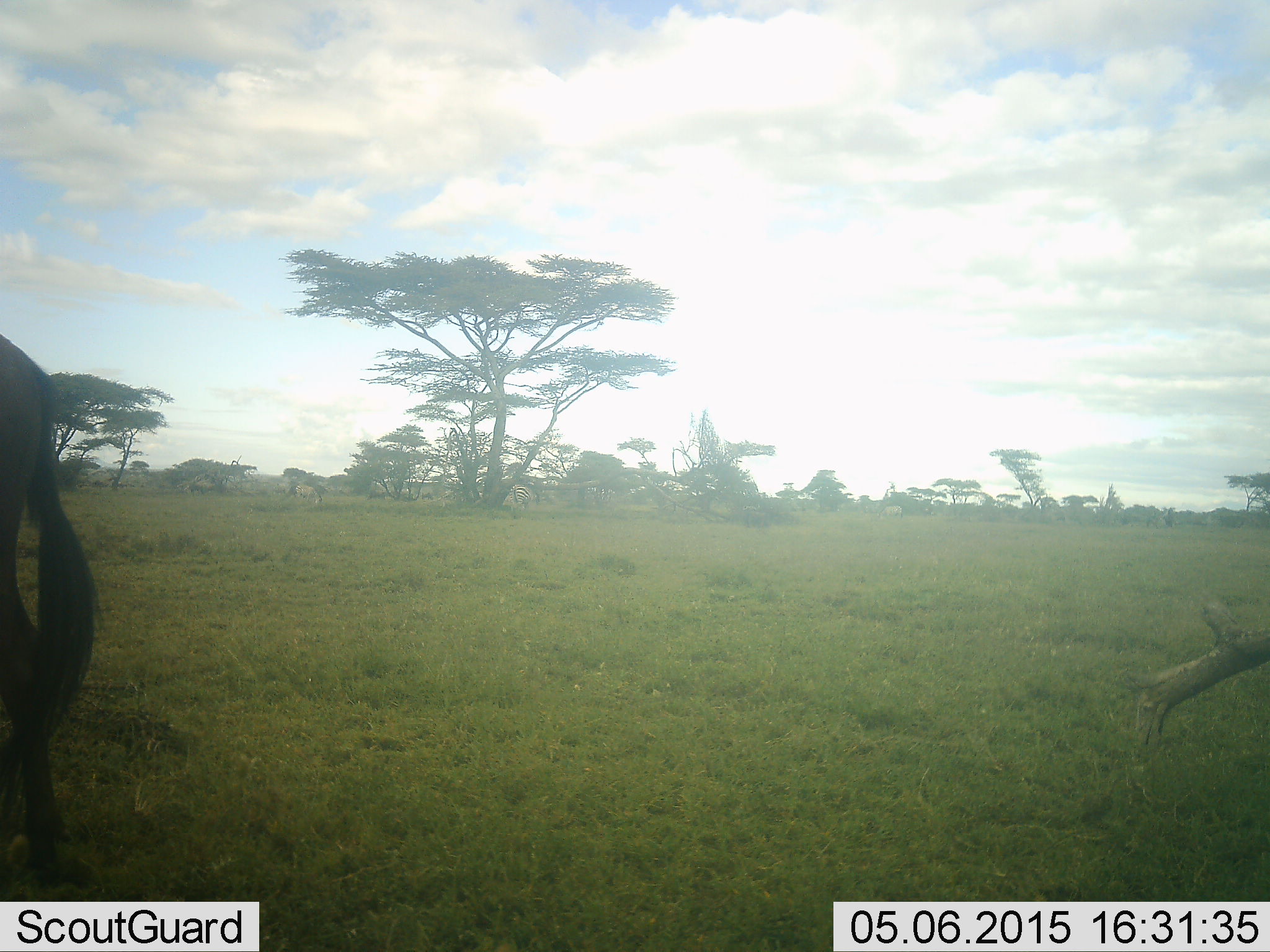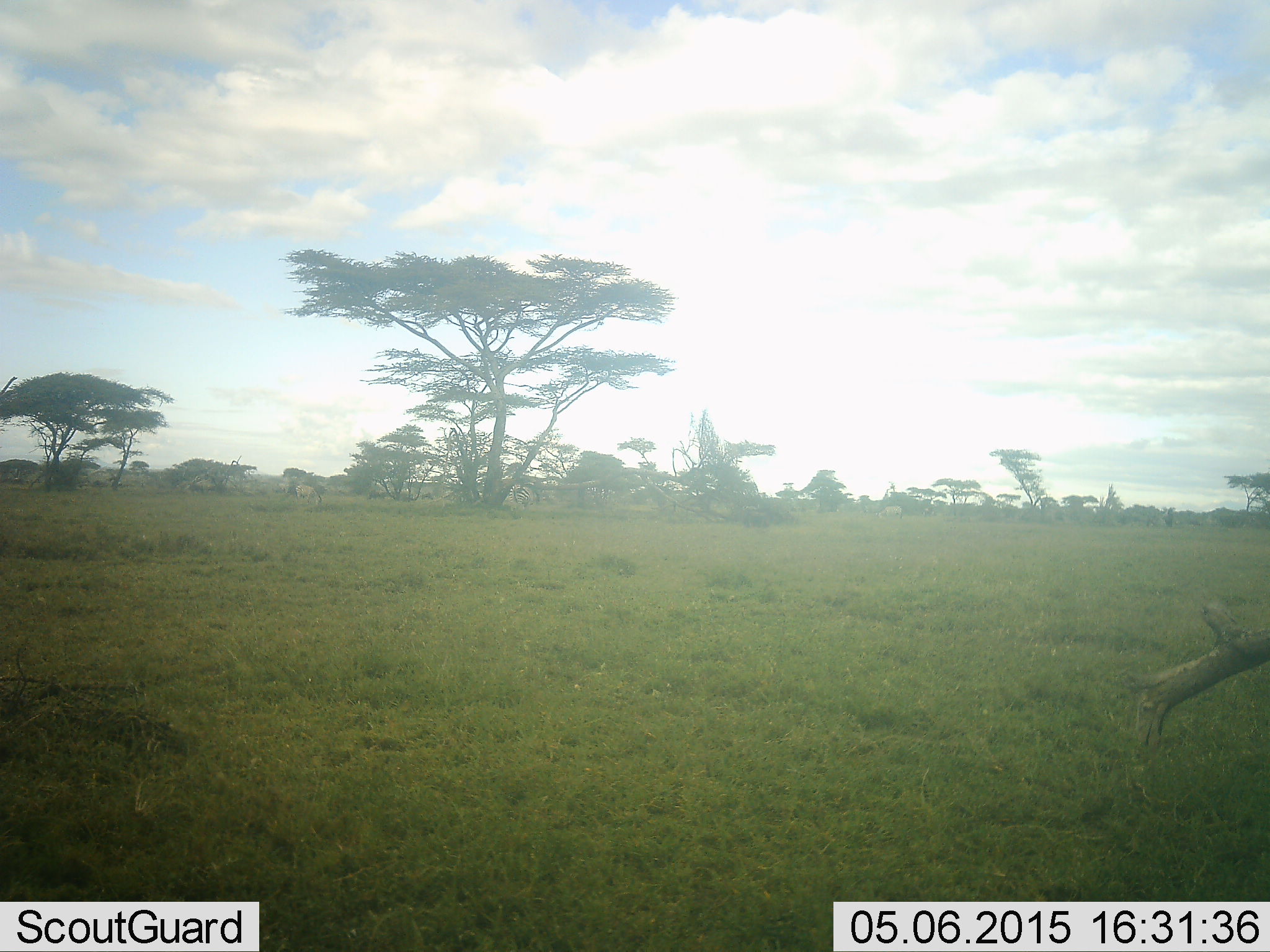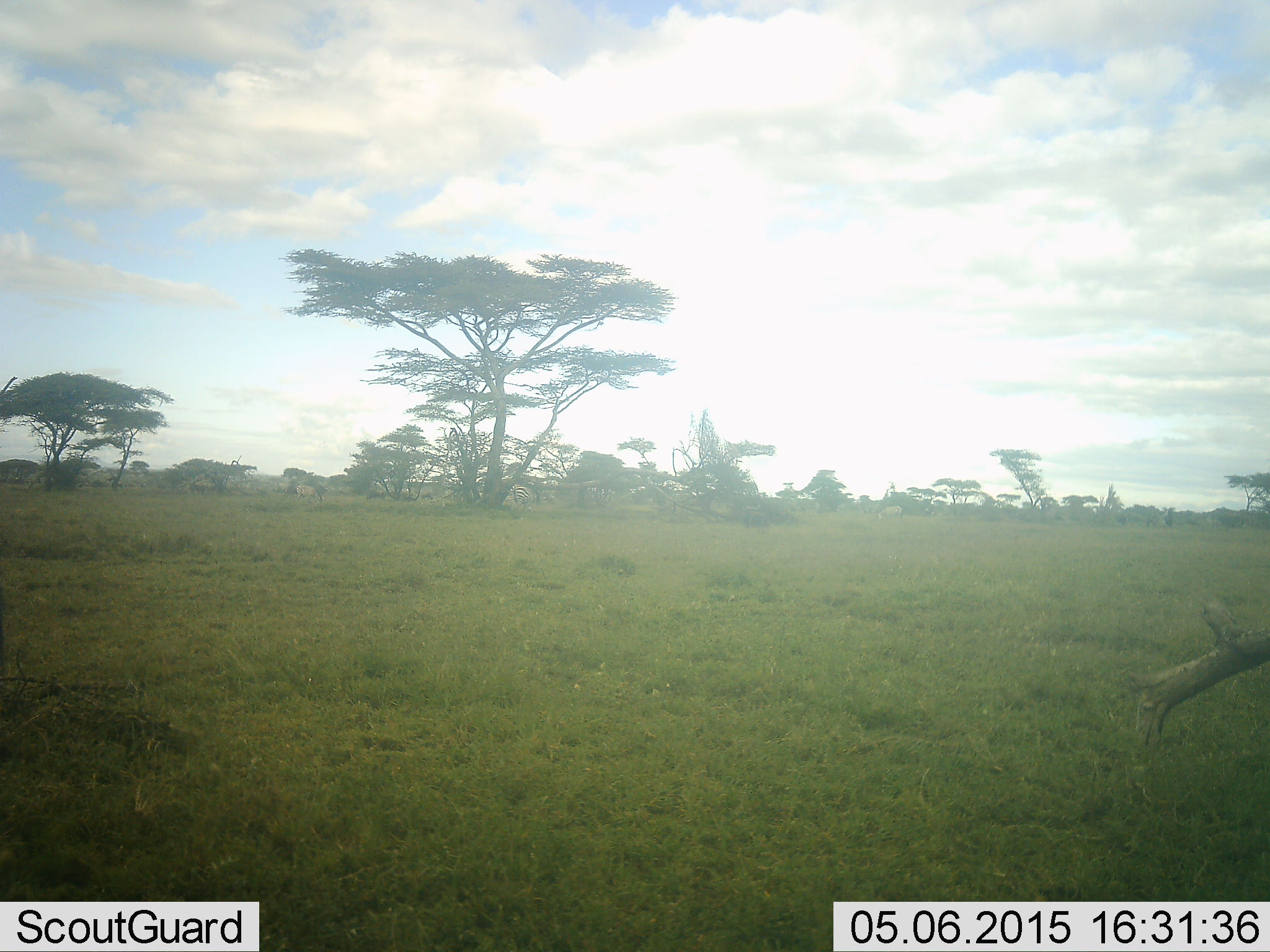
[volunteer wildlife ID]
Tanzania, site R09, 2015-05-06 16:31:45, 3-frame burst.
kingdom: Animalia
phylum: Chordata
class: Mammalia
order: Artiodactyla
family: Bovidae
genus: Connochaetes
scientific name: Connochaetes taurinus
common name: blue wildebeest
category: wildebeest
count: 1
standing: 9%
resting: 0%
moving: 91%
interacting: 0%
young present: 0%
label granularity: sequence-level